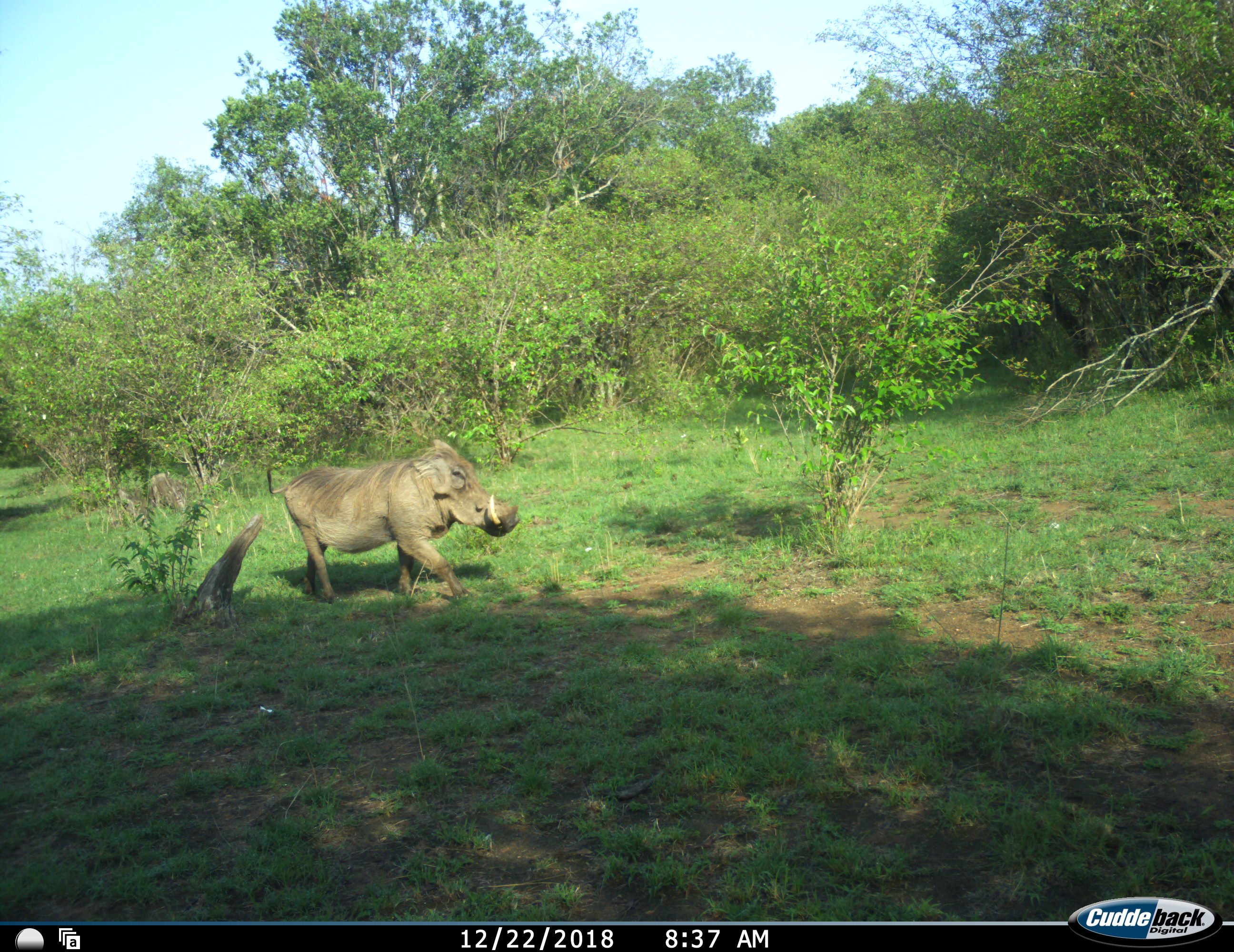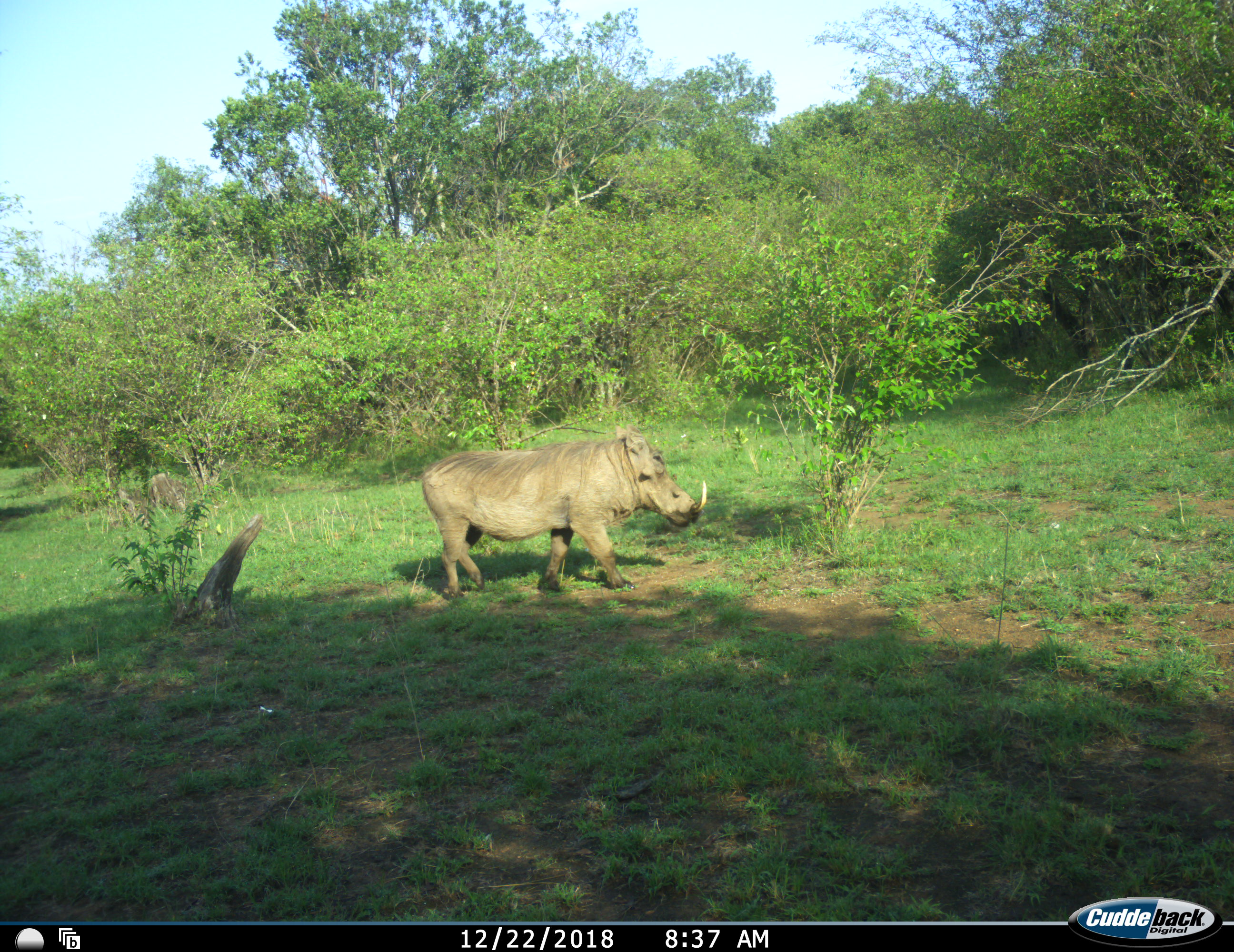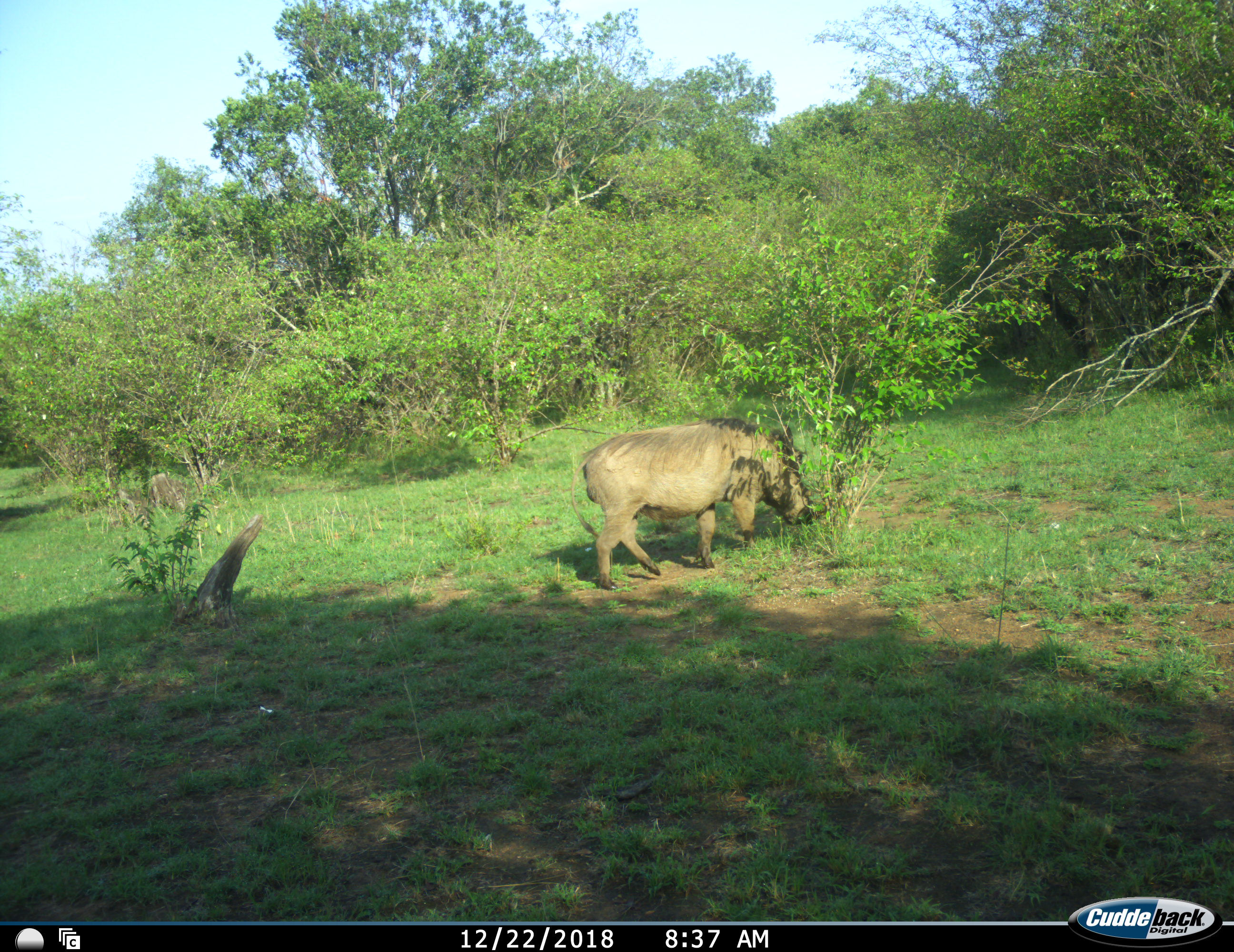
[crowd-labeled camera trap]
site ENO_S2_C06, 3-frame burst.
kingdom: Animalia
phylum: Chordata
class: Mammalia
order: Artiodactyla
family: Suidae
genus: Phacochoerus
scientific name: Phacochoerus africanus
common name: warthog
Warthog (Phacochoerus africanus), count 1. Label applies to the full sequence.